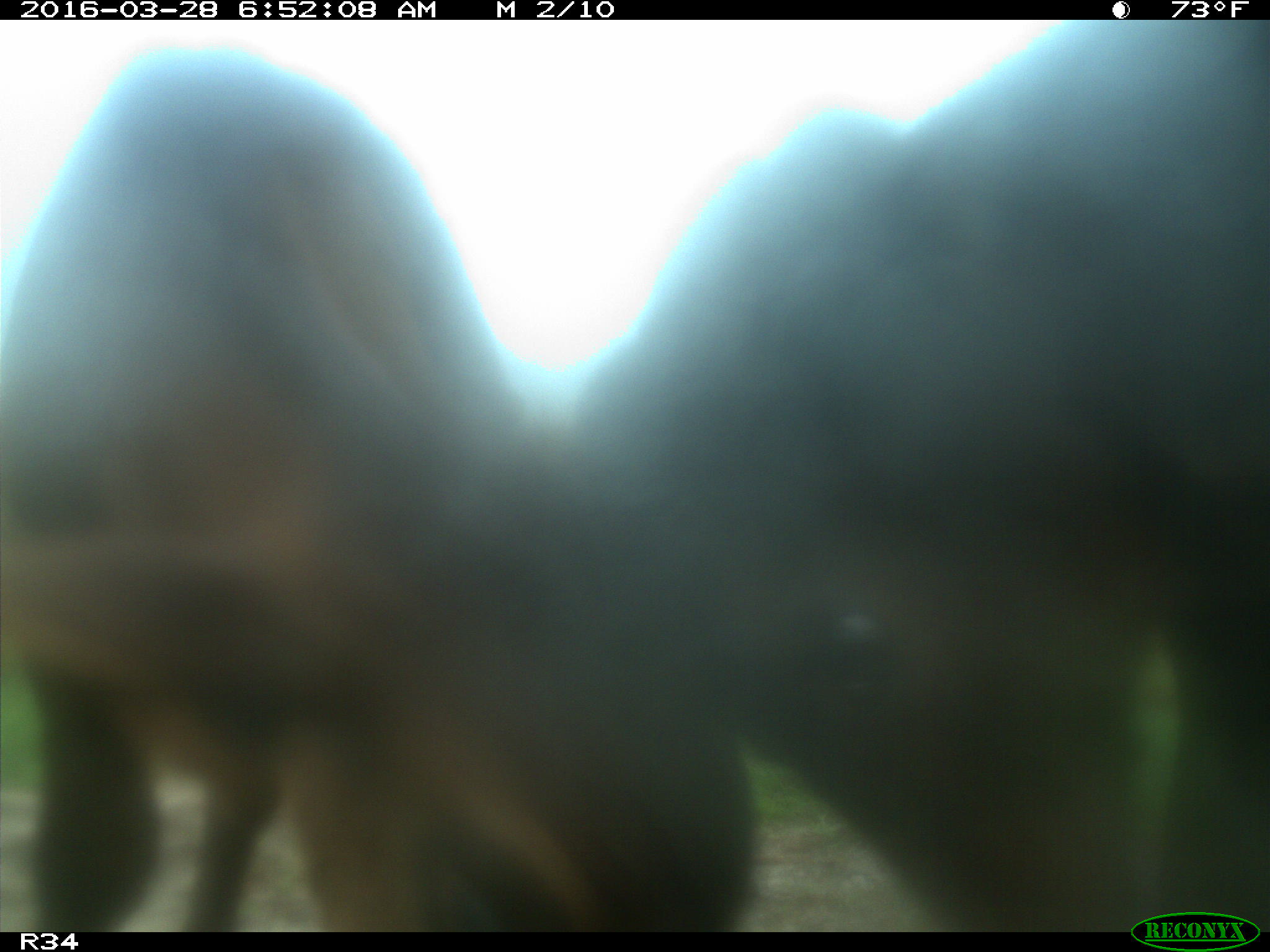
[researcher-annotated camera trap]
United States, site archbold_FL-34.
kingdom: Animalia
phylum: Chordata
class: Mammalia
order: Artiodactyla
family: Bovidae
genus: Bos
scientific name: Bos taurus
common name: domestic cow